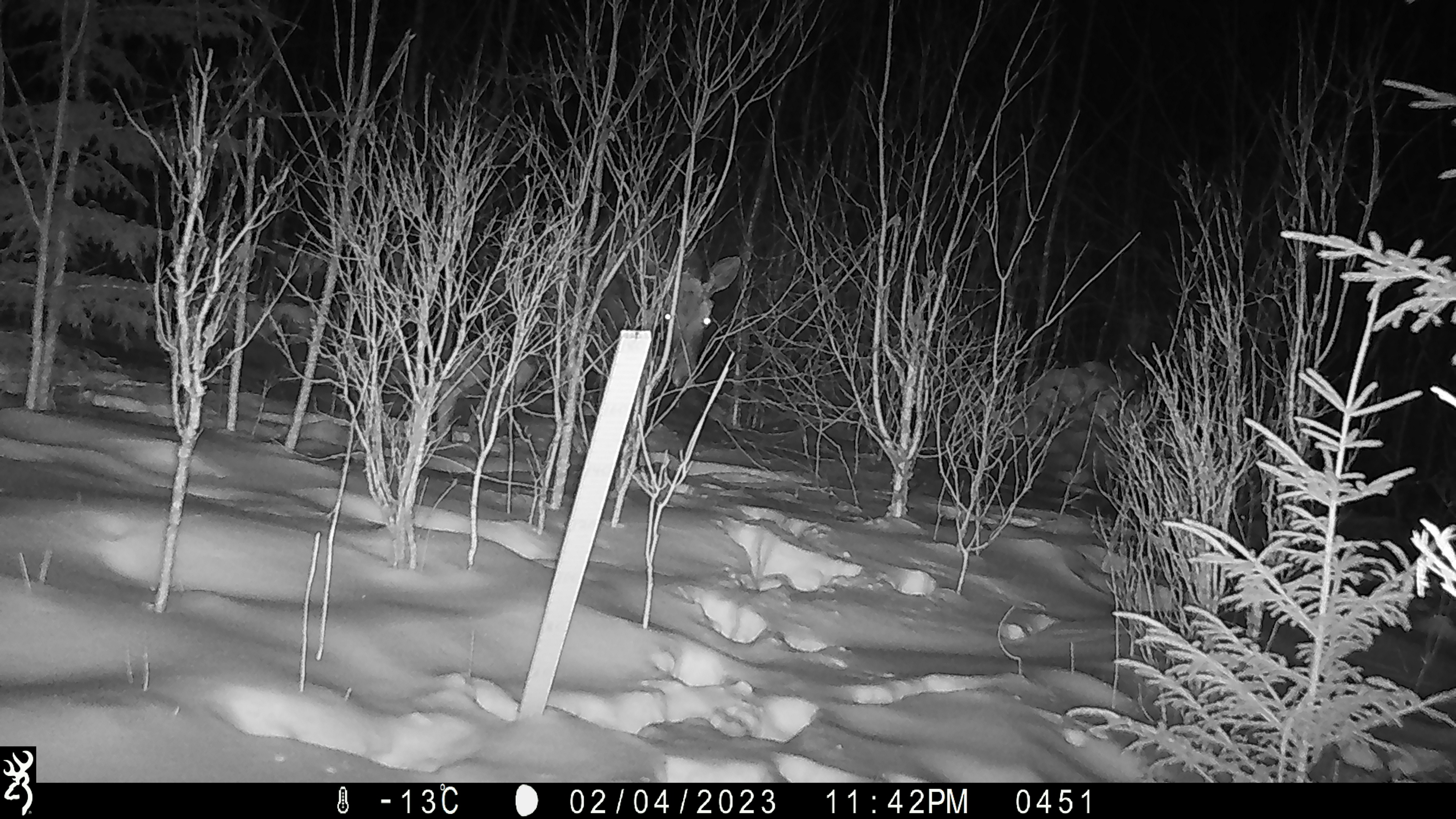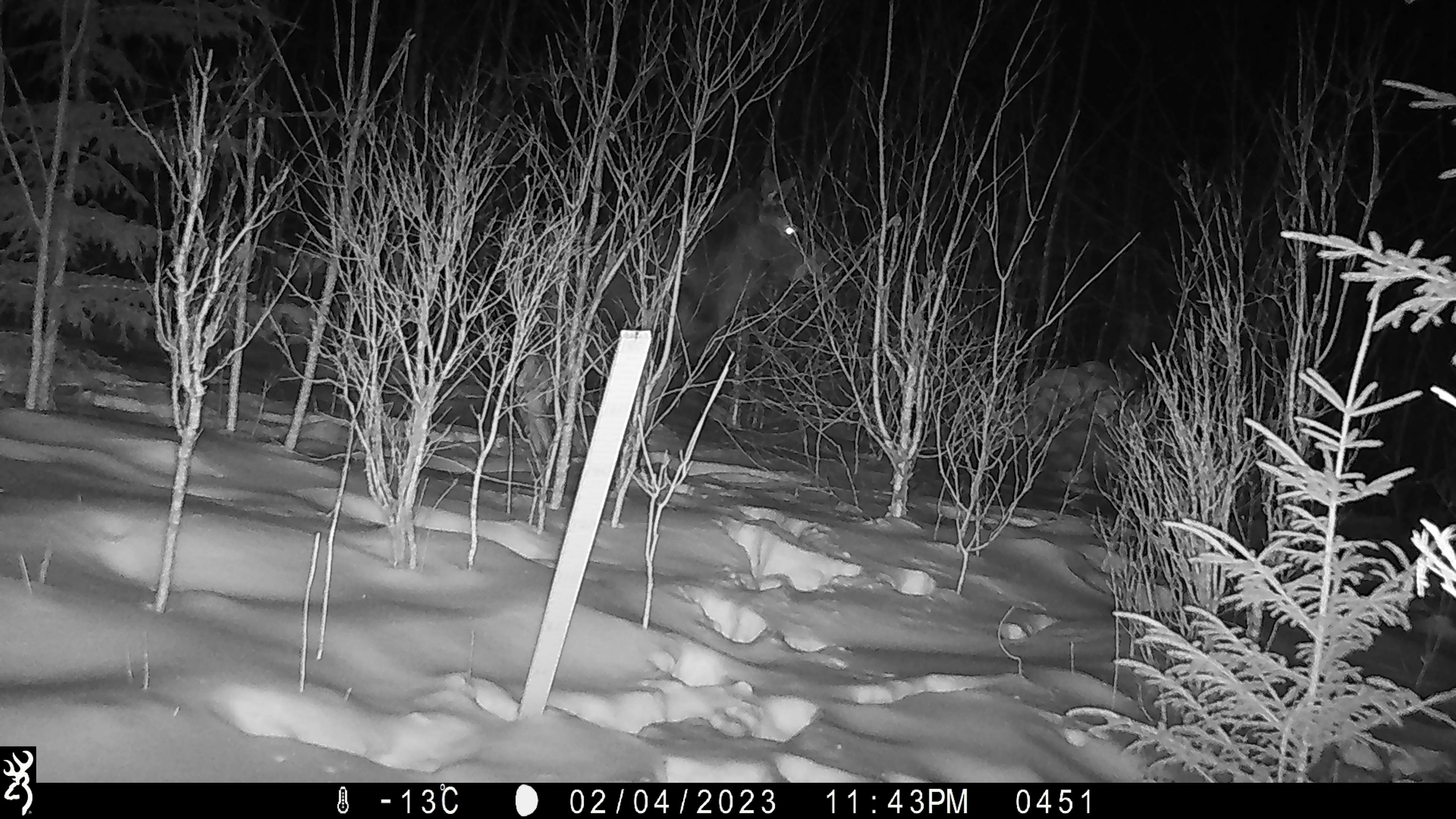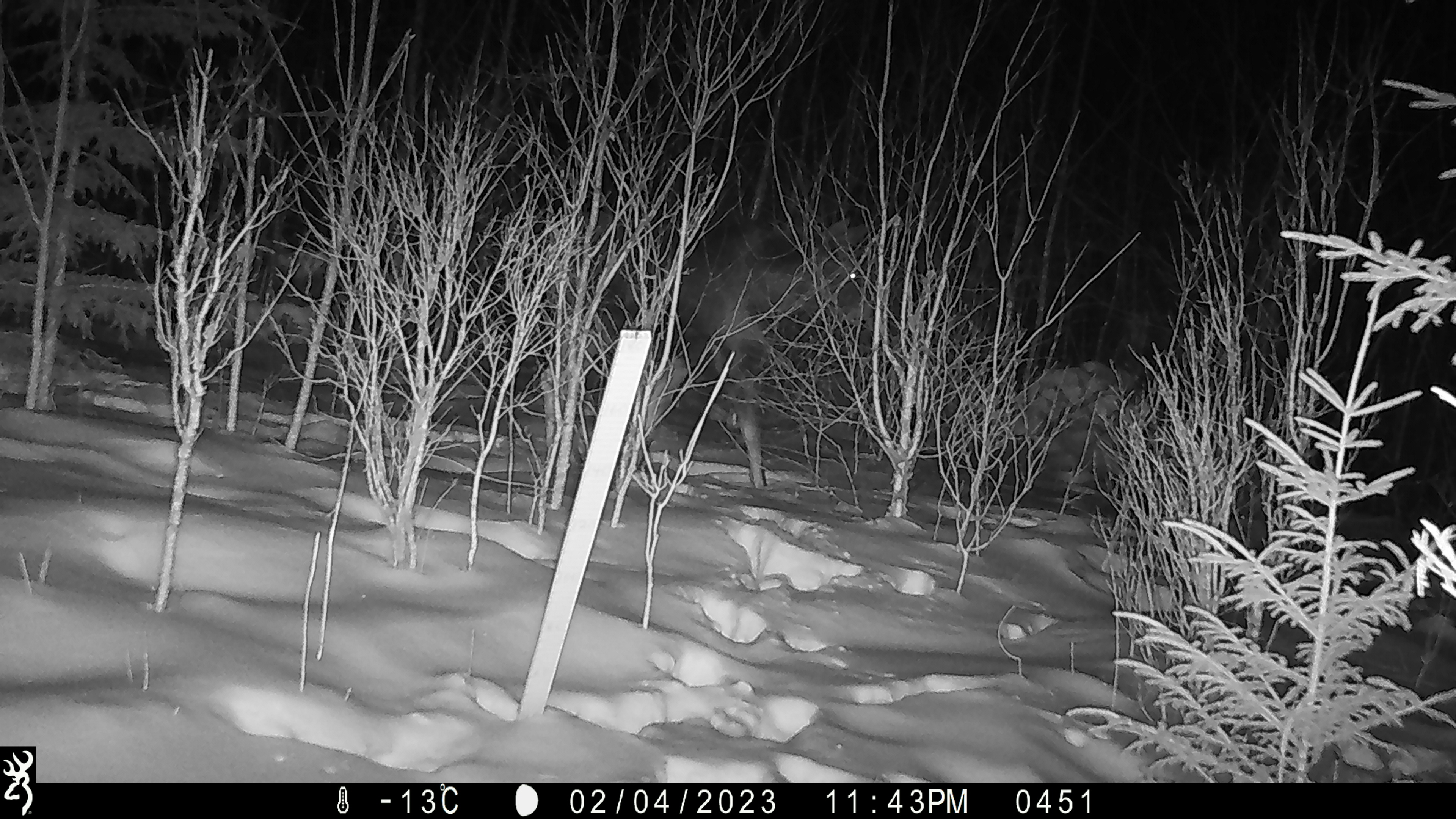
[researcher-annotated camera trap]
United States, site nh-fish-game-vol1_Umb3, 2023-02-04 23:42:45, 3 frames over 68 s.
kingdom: Animalia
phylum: Chordata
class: Mammalia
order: Artiodactyla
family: Cervidae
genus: Alces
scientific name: Alces alces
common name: moose